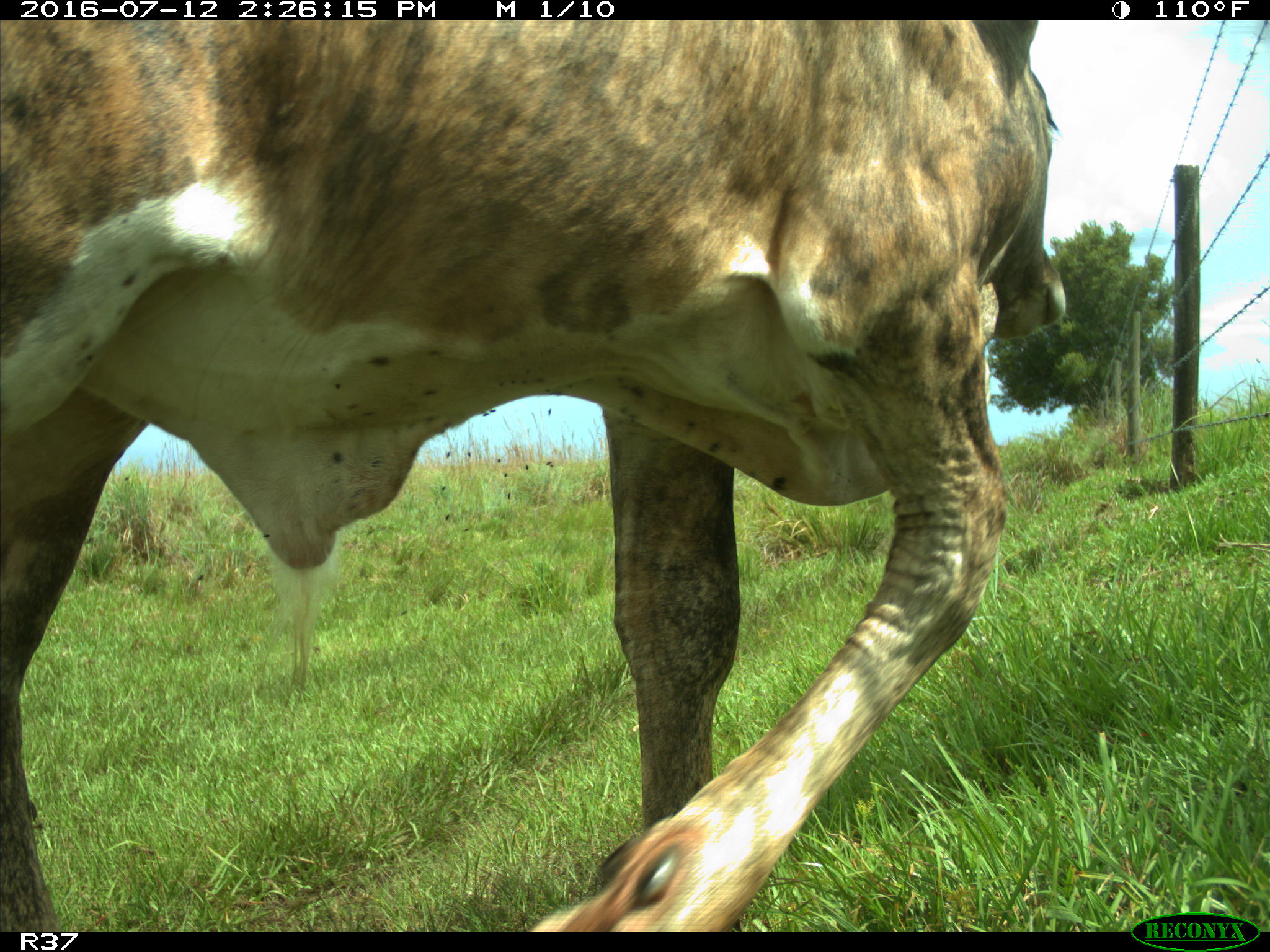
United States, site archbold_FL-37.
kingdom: Animalia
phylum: Chordata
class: Mammalia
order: Artiodactyla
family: Bovidae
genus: Bos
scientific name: Bos taurus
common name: domestic cow